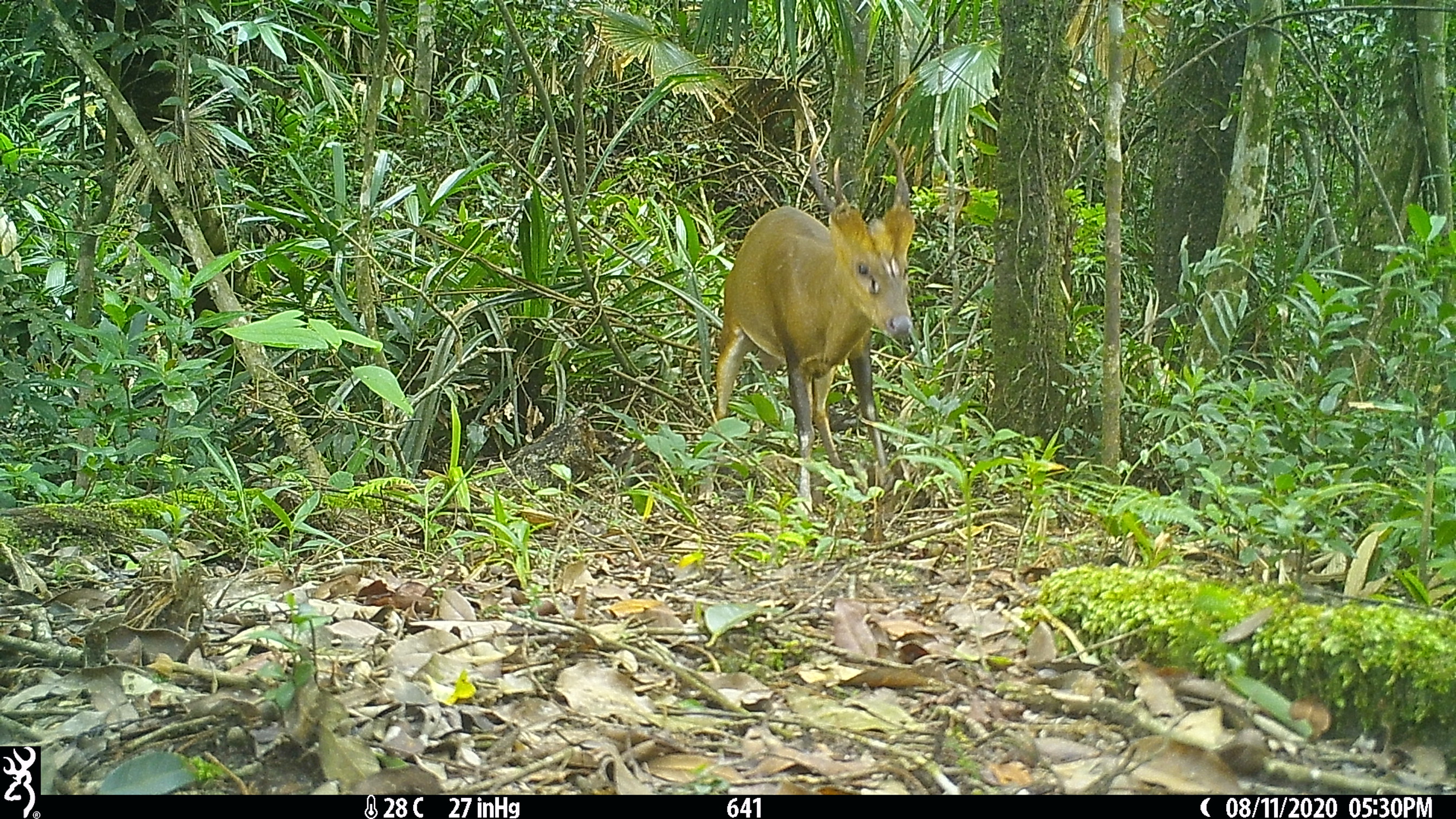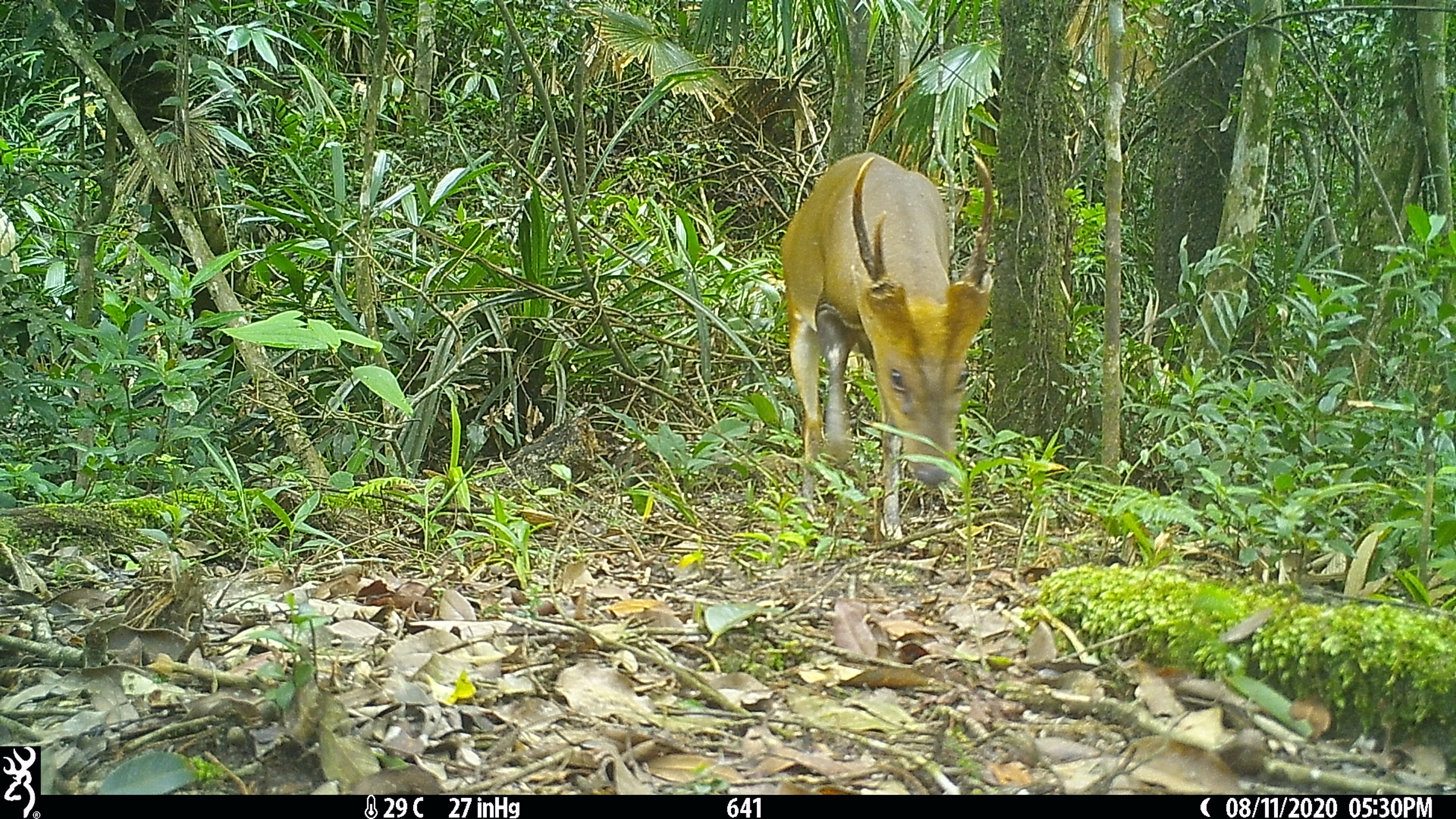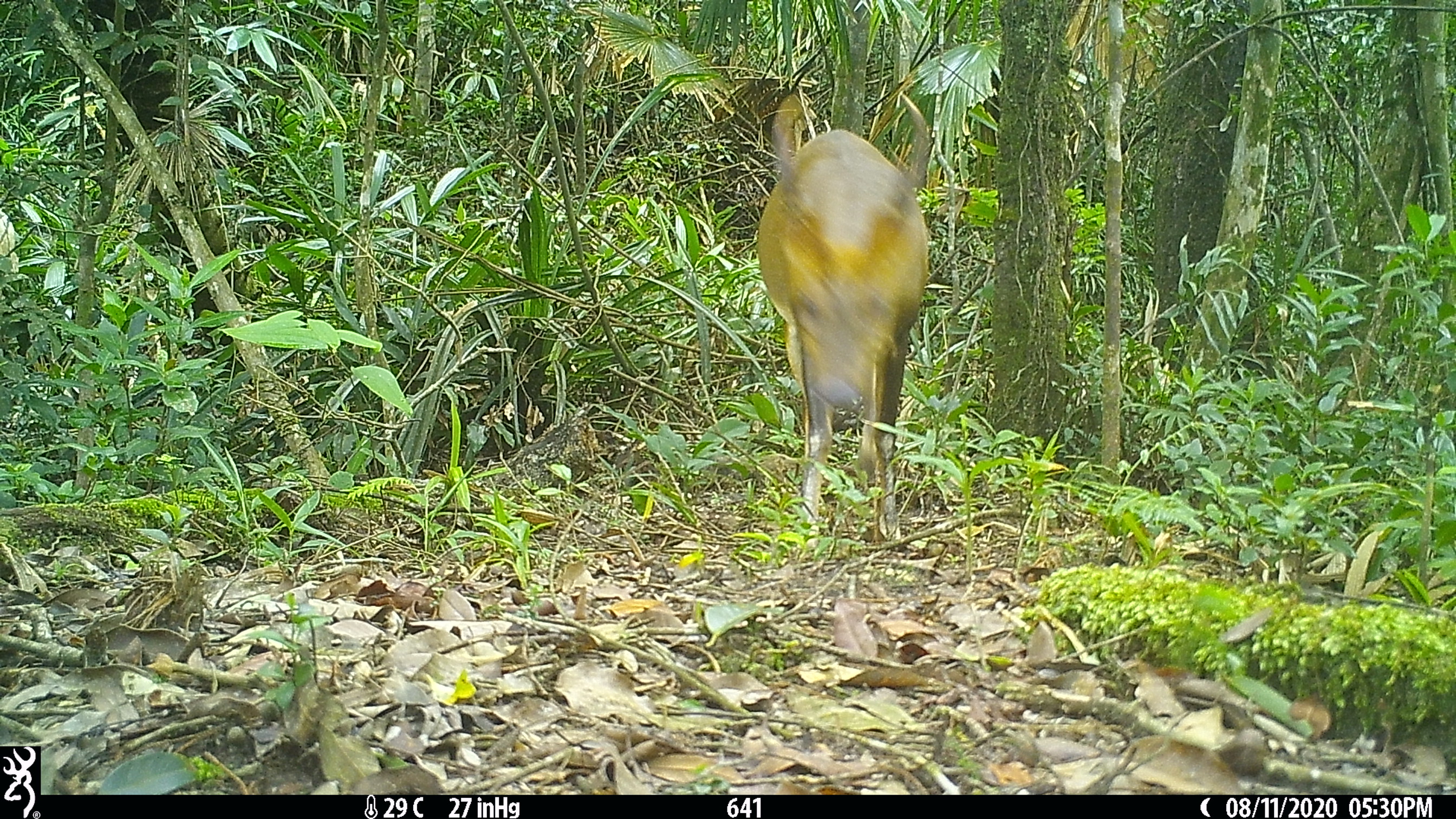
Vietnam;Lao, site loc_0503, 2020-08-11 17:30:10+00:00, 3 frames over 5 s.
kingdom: Animalia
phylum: Chordata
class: Mammalia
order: Artiodactyla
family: Cervidae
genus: Muntiacus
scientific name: Muntiacus vuquangensis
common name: large-antlered muntjac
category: large antlered muntjac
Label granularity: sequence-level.